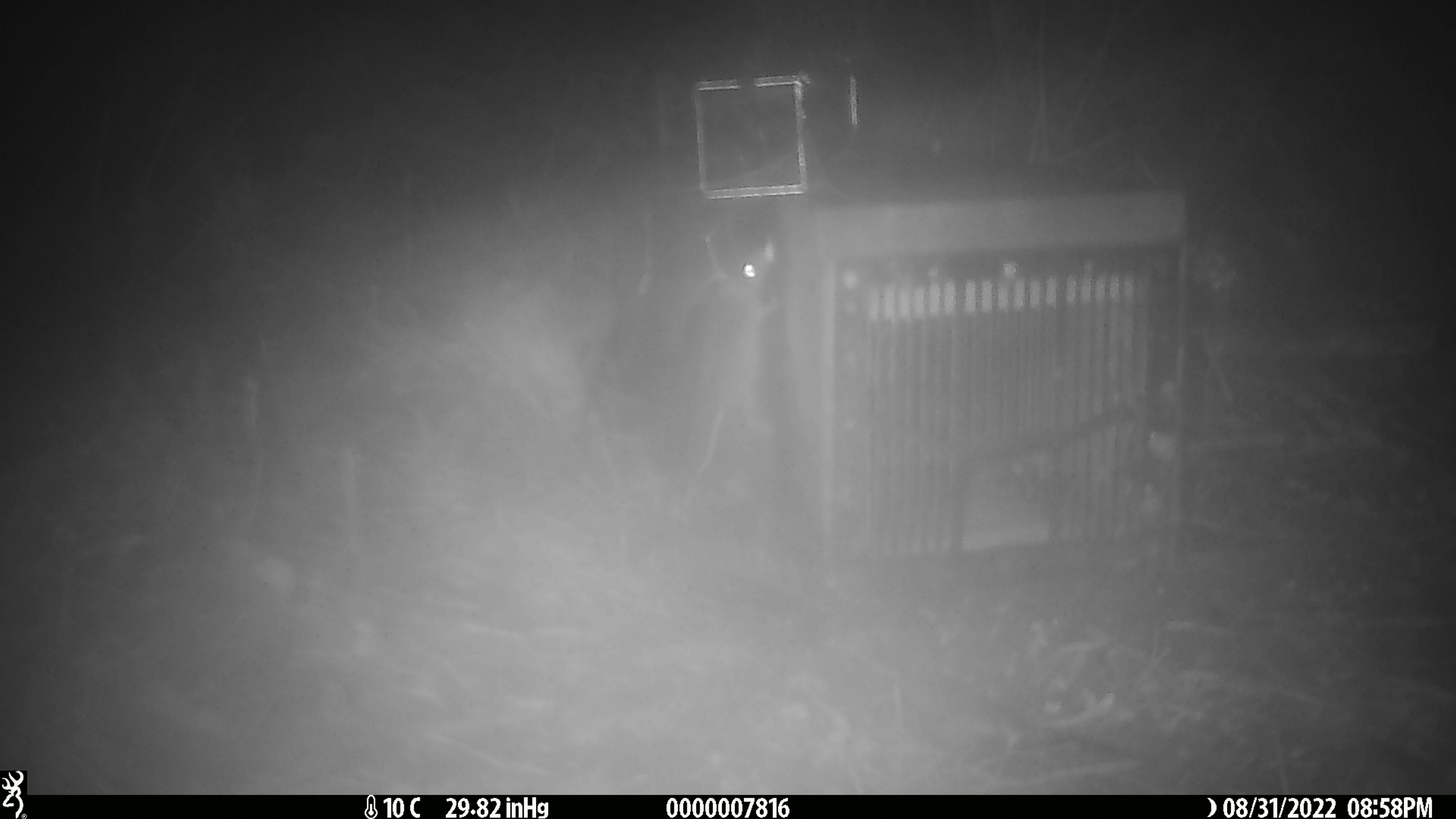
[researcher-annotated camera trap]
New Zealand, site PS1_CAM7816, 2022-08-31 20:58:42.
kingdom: Animalia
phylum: Chordata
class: Mammalia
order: Rodentia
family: Muridae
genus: Mus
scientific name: Mus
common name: mouse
Mouse (Mus).